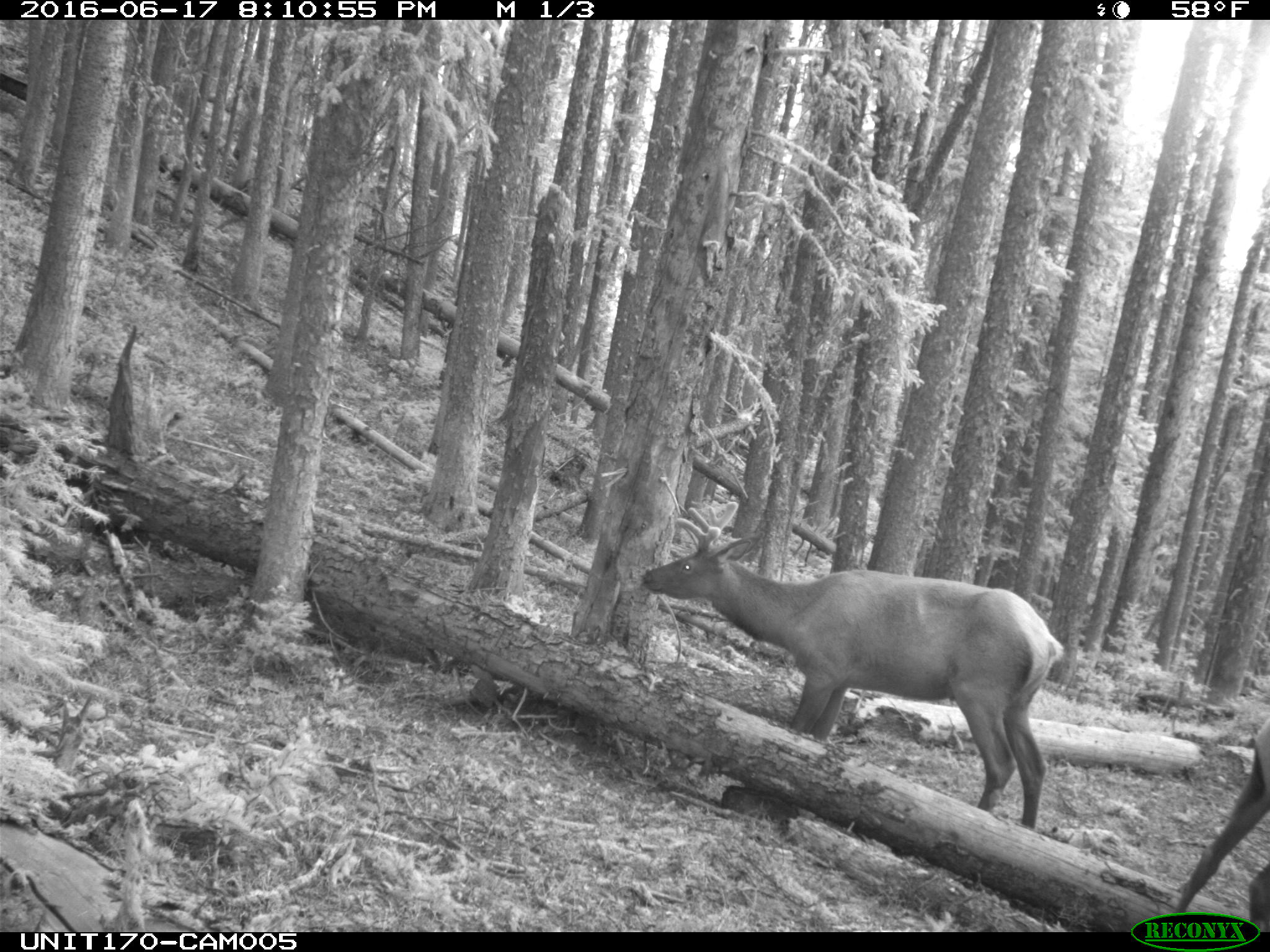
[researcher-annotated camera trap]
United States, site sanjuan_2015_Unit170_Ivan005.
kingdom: Animalia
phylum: Chordata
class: Mammalia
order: Artiodactyla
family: Cervidae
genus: Cervus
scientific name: Cervus elaphus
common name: red deer